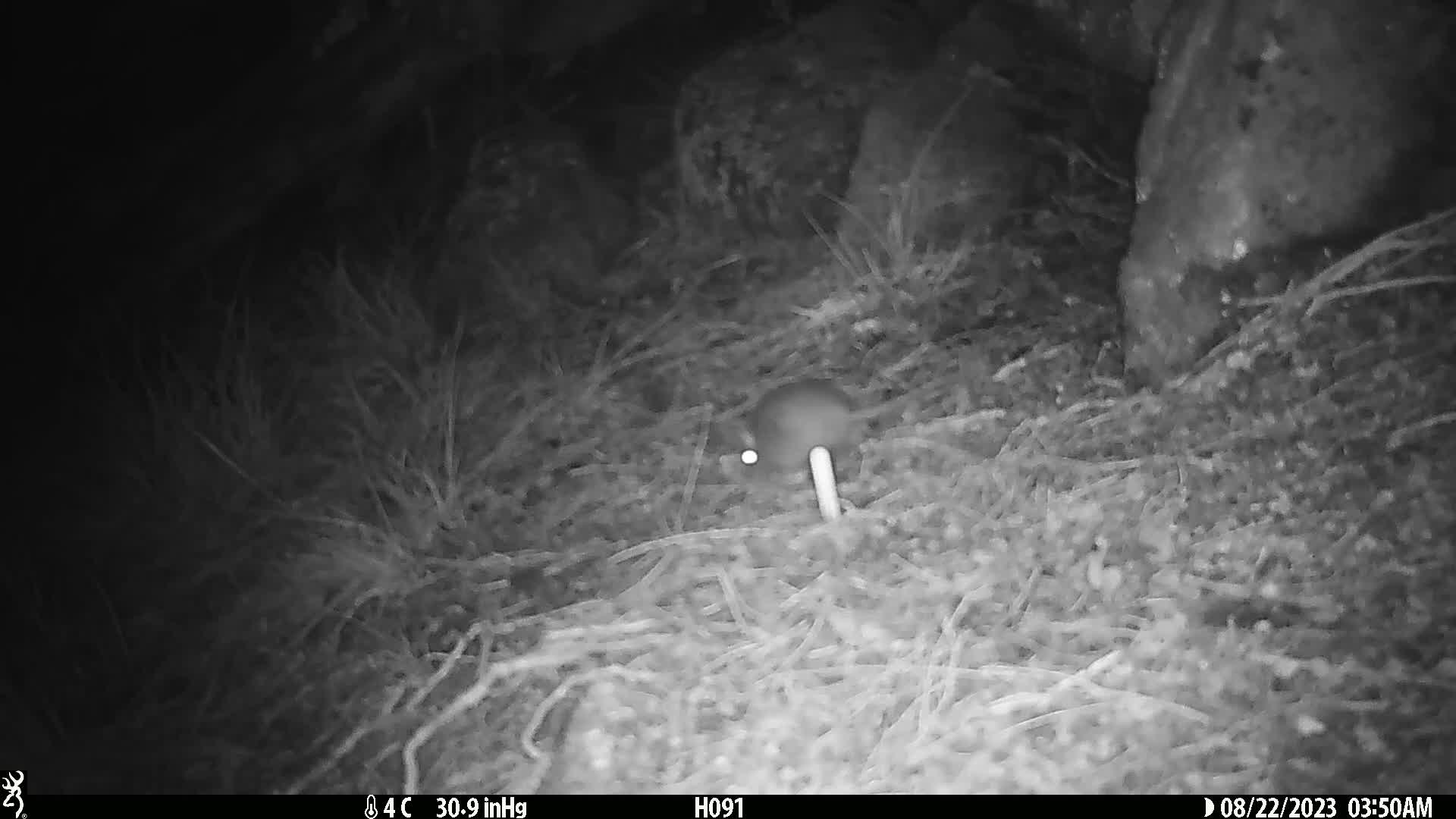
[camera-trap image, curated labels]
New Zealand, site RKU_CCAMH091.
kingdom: Animalia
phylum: Chordata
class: Mammalia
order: Rodentia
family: Muridae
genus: Rattus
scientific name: Rattus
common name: rat